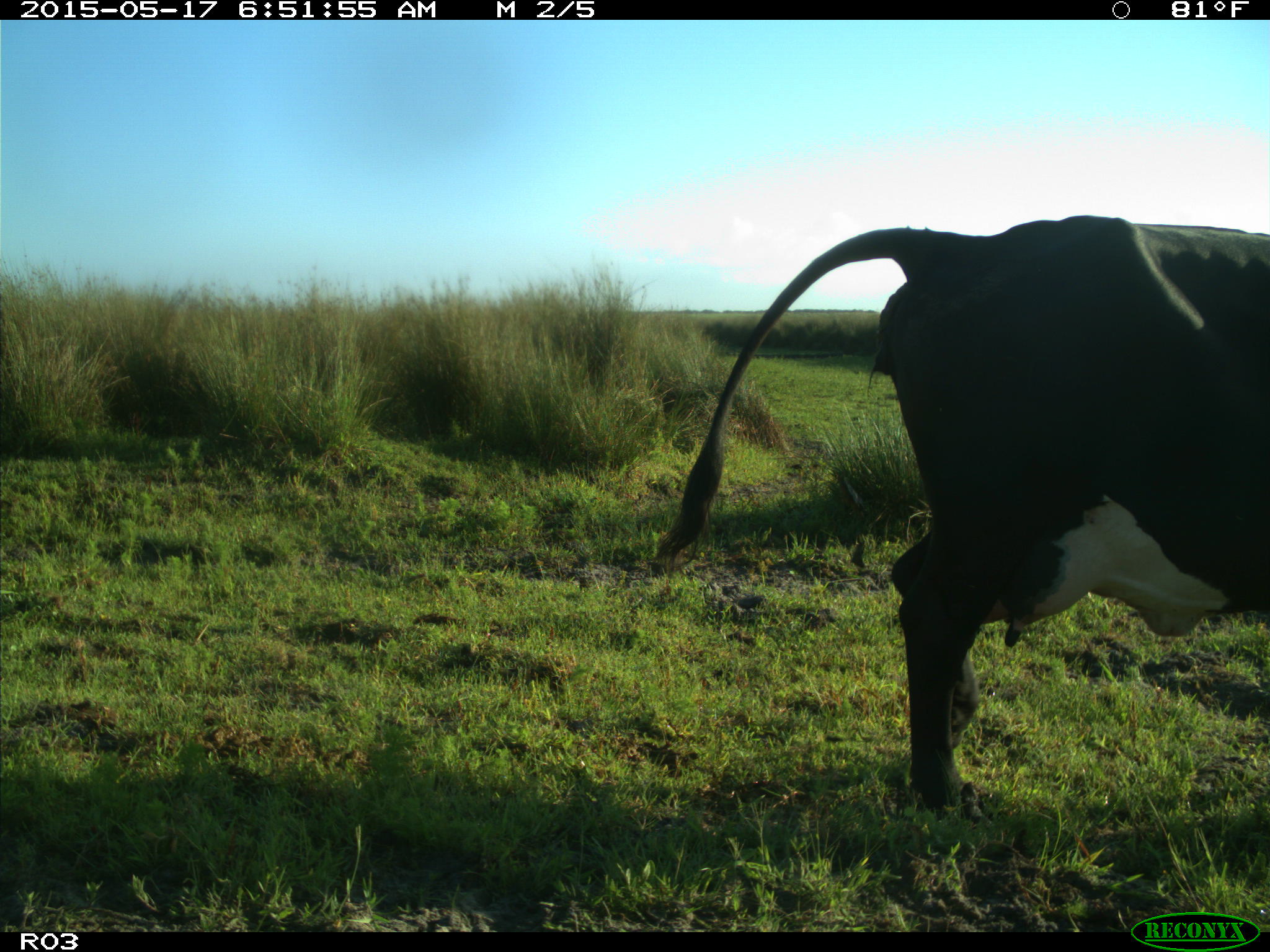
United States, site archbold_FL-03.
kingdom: Animalia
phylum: Chordata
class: Mammalia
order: Artiodactyla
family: Bovidae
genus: Bos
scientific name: Bos taurus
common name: domestic cow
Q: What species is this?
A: Bos taurus (domestic cow).